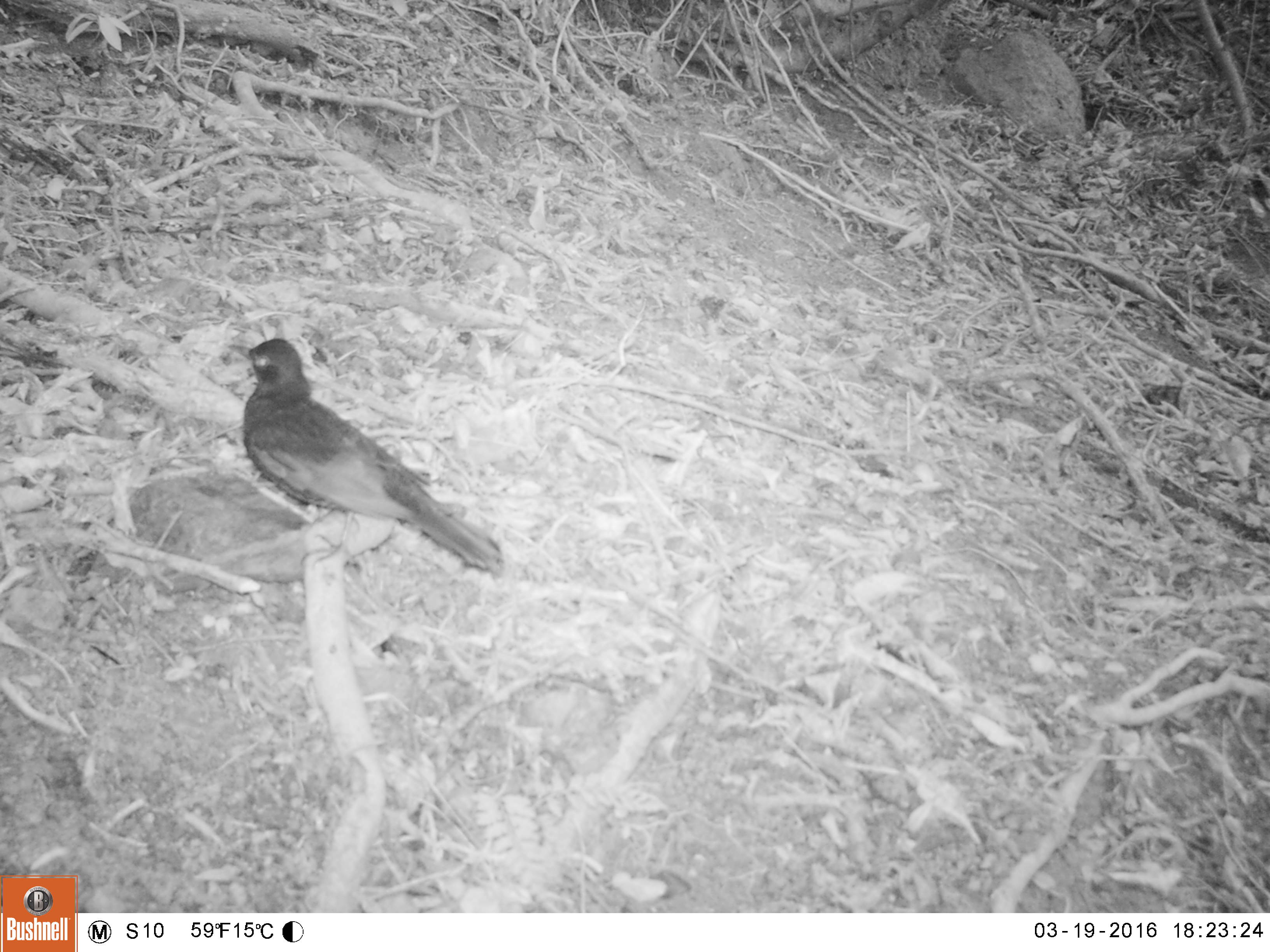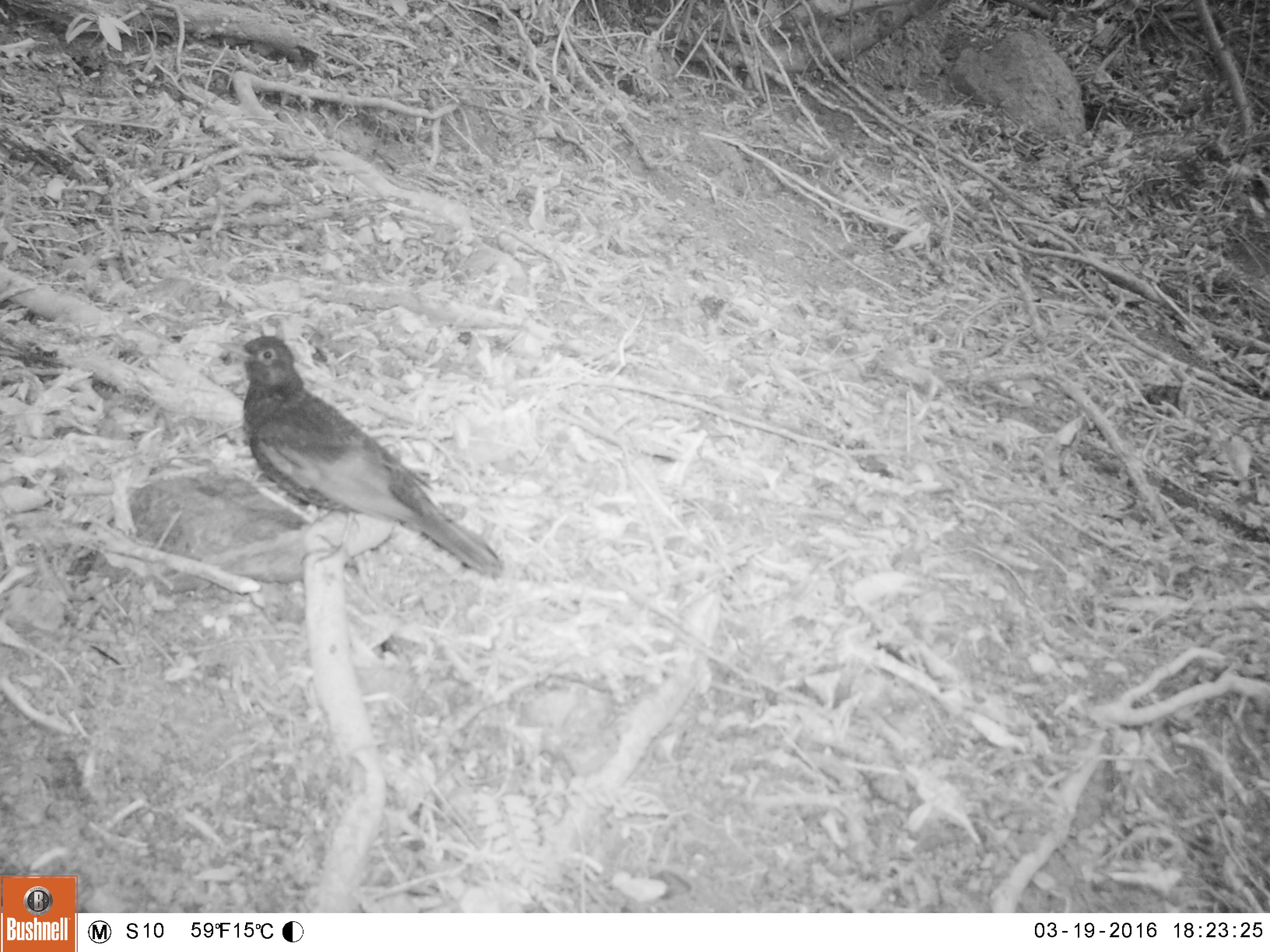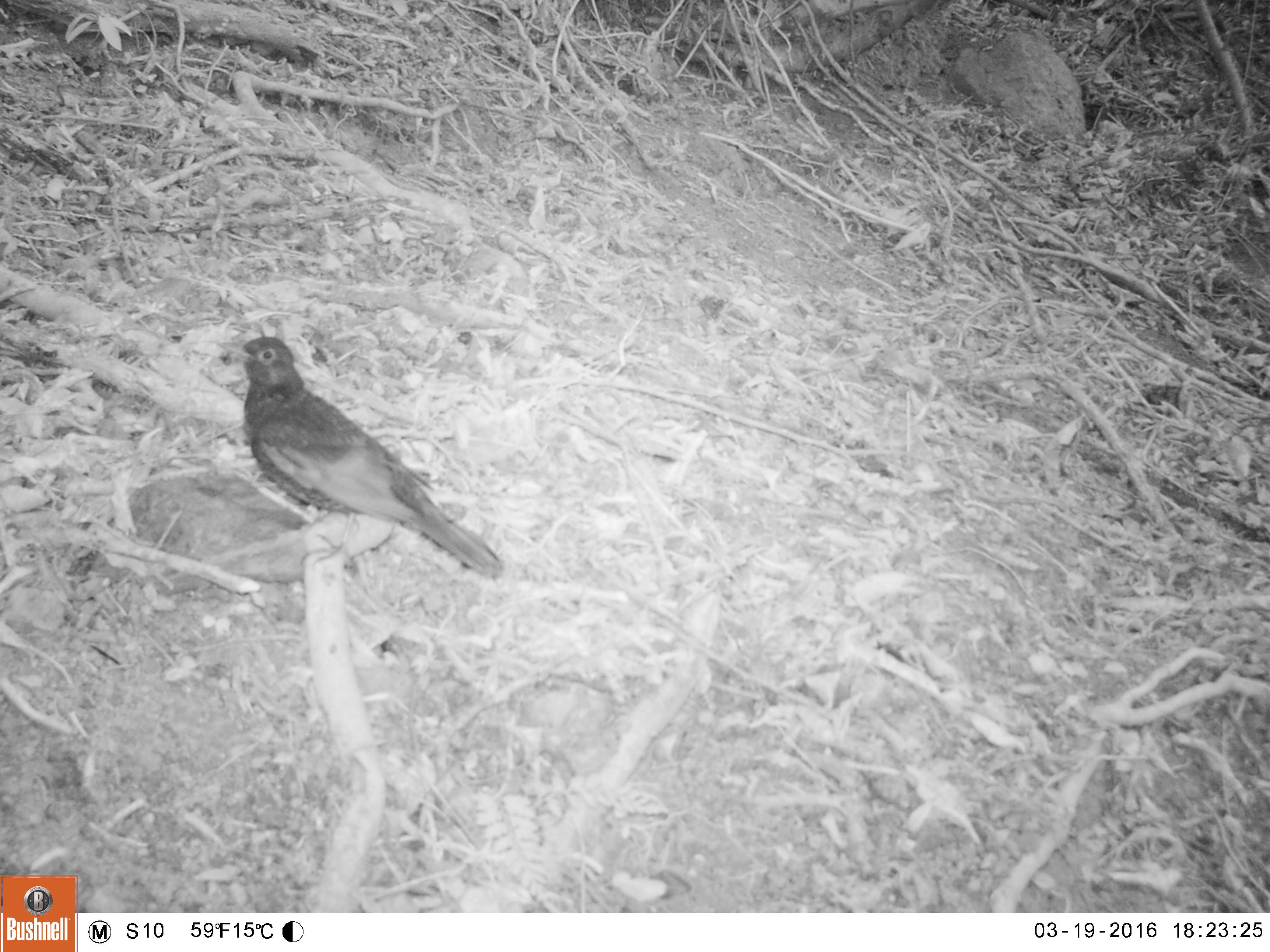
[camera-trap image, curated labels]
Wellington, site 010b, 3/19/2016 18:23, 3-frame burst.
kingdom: Animalia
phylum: Chordata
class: Aves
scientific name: Aves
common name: bird